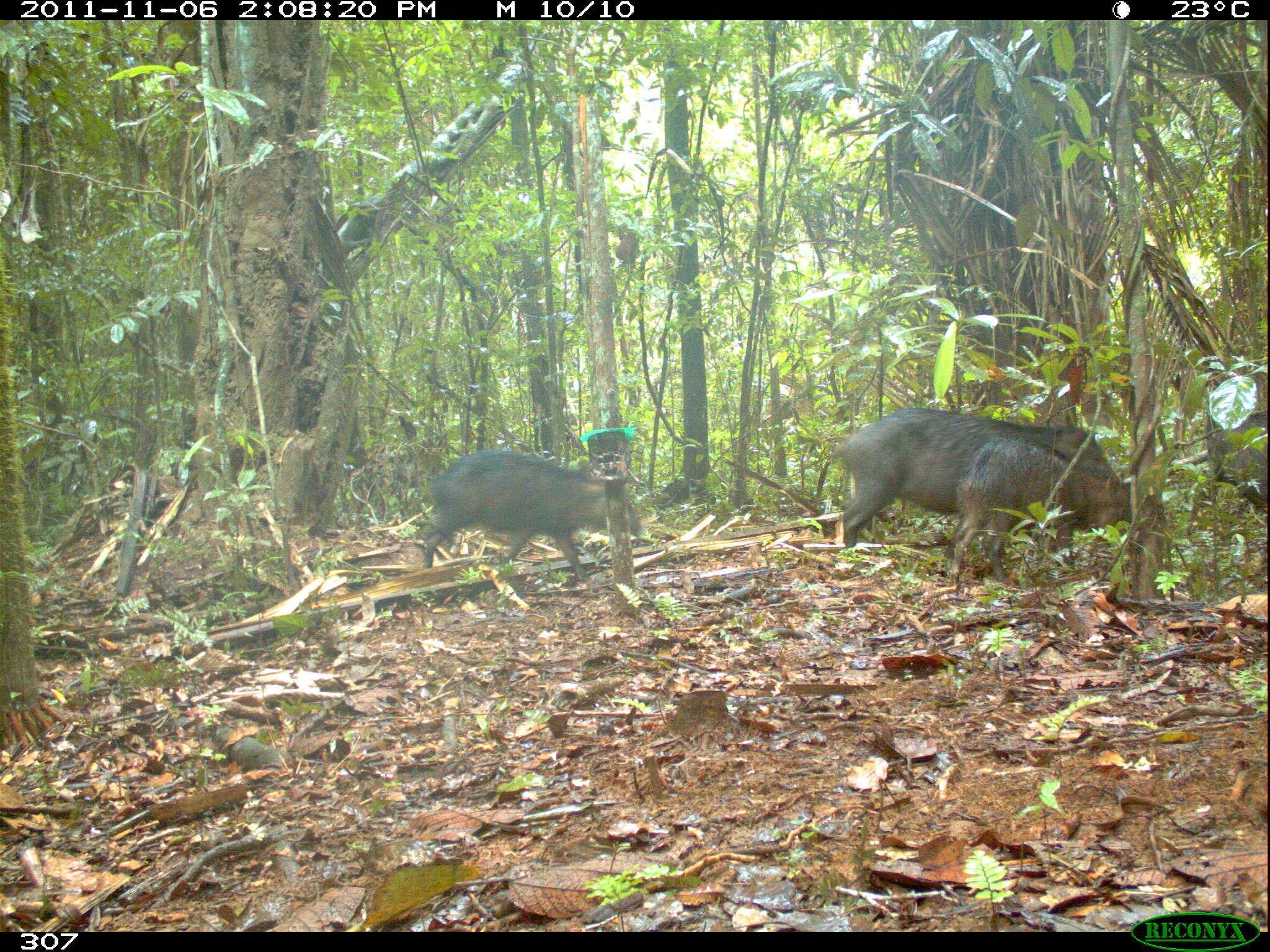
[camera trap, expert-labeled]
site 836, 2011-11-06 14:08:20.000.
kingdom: Animalia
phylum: Chordata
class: Mammalia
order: Artiodactyla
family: Tayassuidae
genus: Tayassu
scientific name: Tayassu pecari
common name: white-lipped peccary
Tayassu pecari (white-lipped peccary).